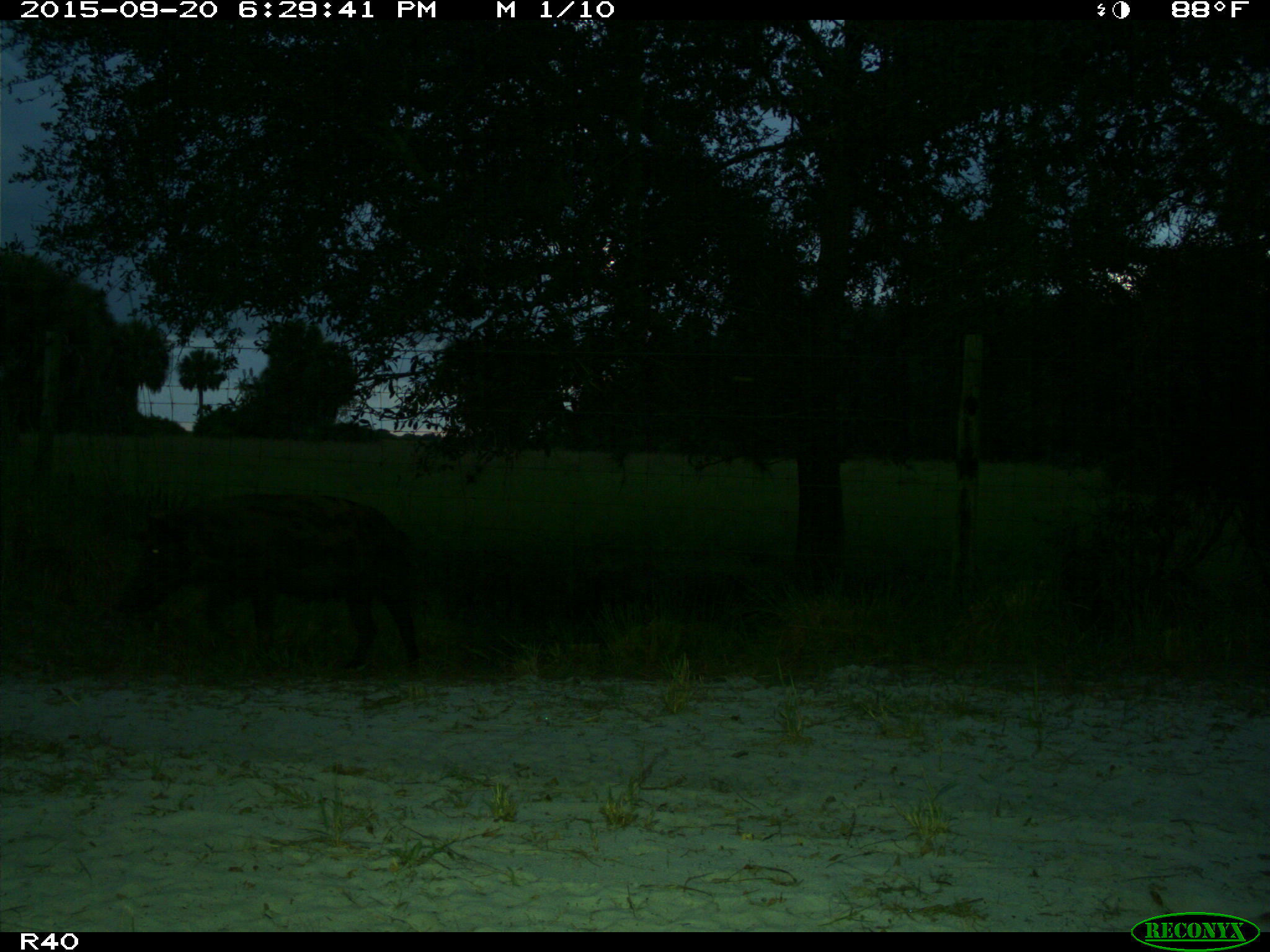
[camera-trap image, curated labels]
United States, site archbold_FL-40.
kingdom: Animalia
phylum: Chordata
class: Mammalia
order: Artiodactyla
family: Suidae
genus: Sus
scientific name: Sus scrofa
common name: wild boar